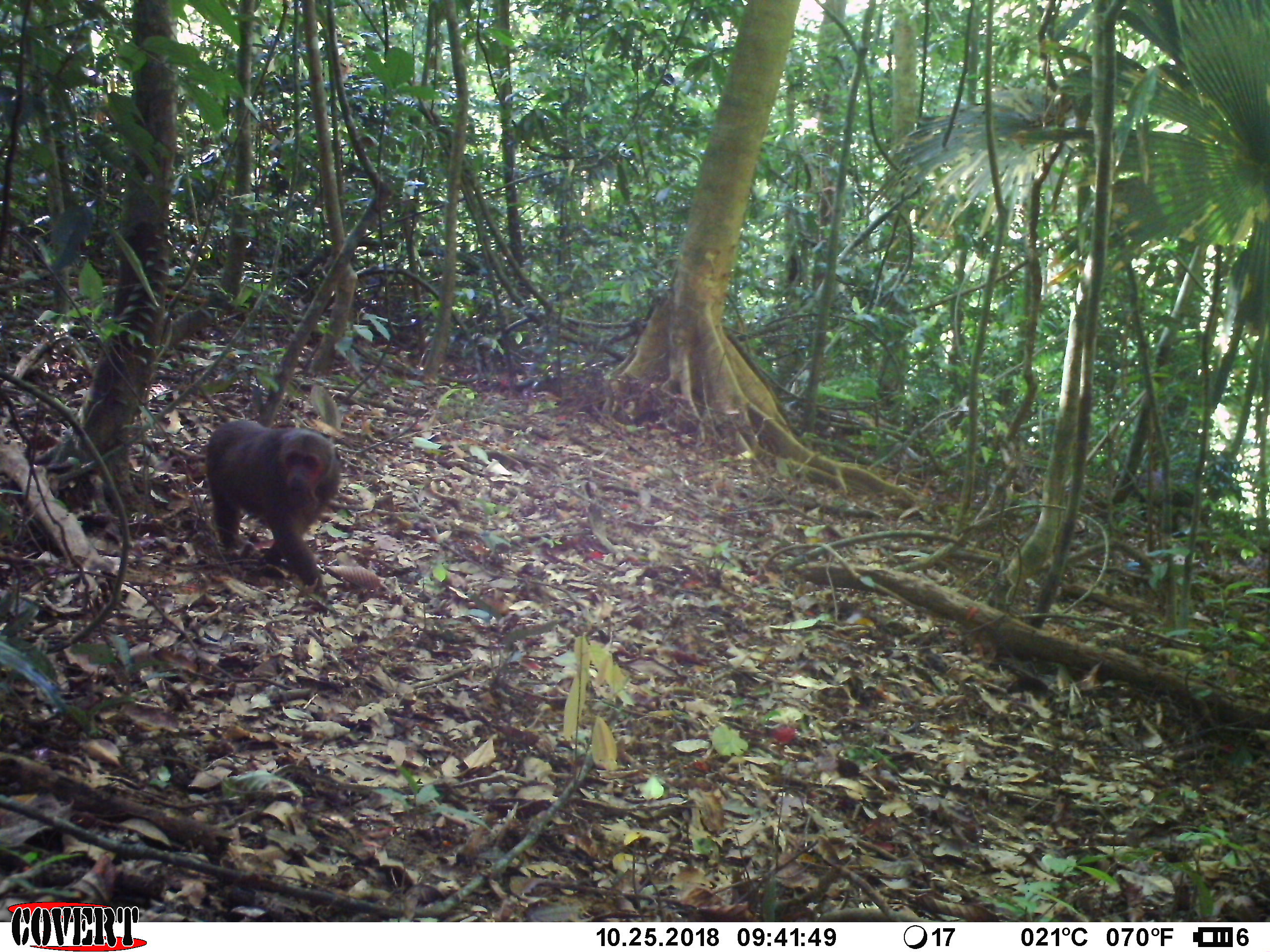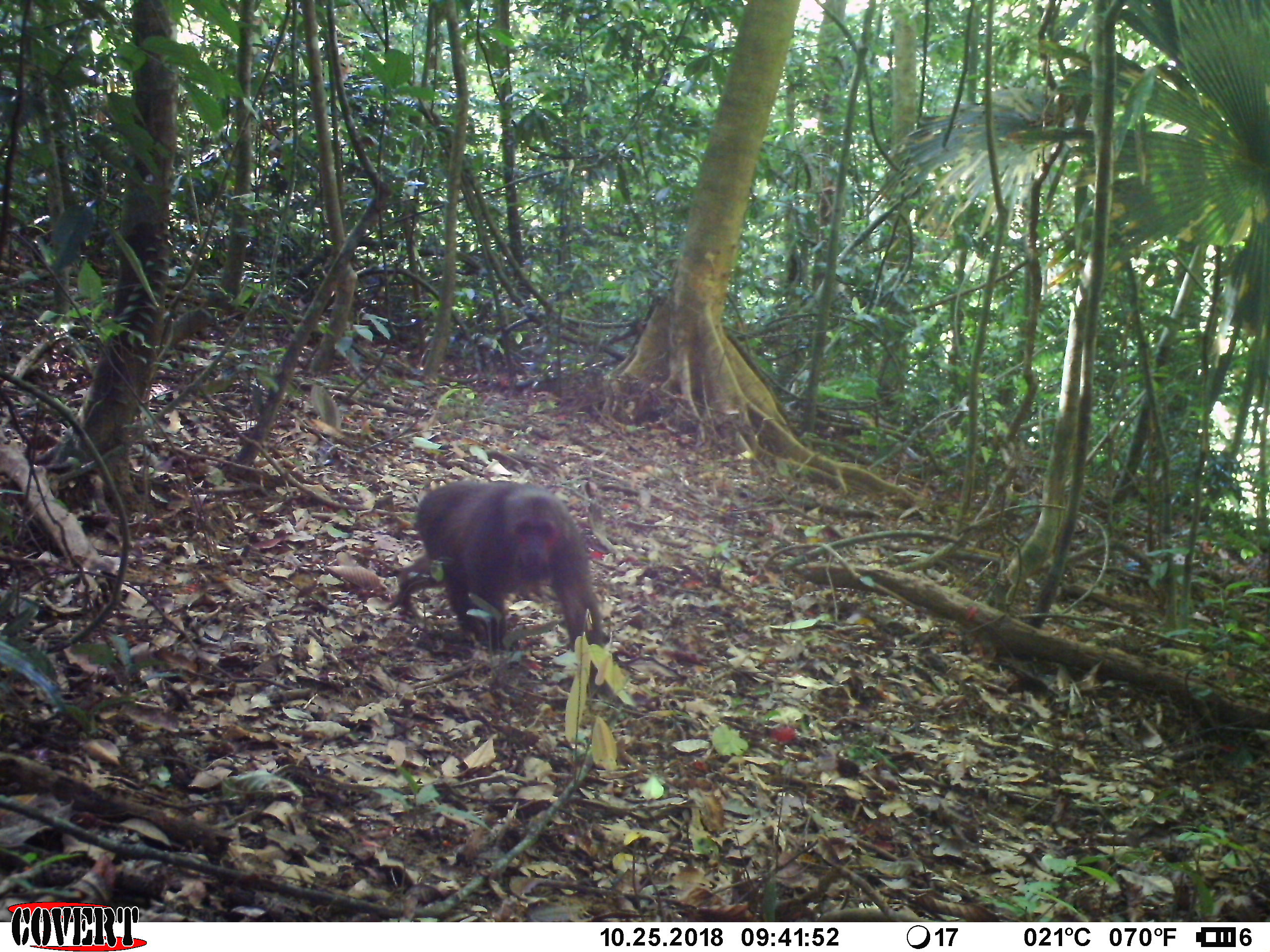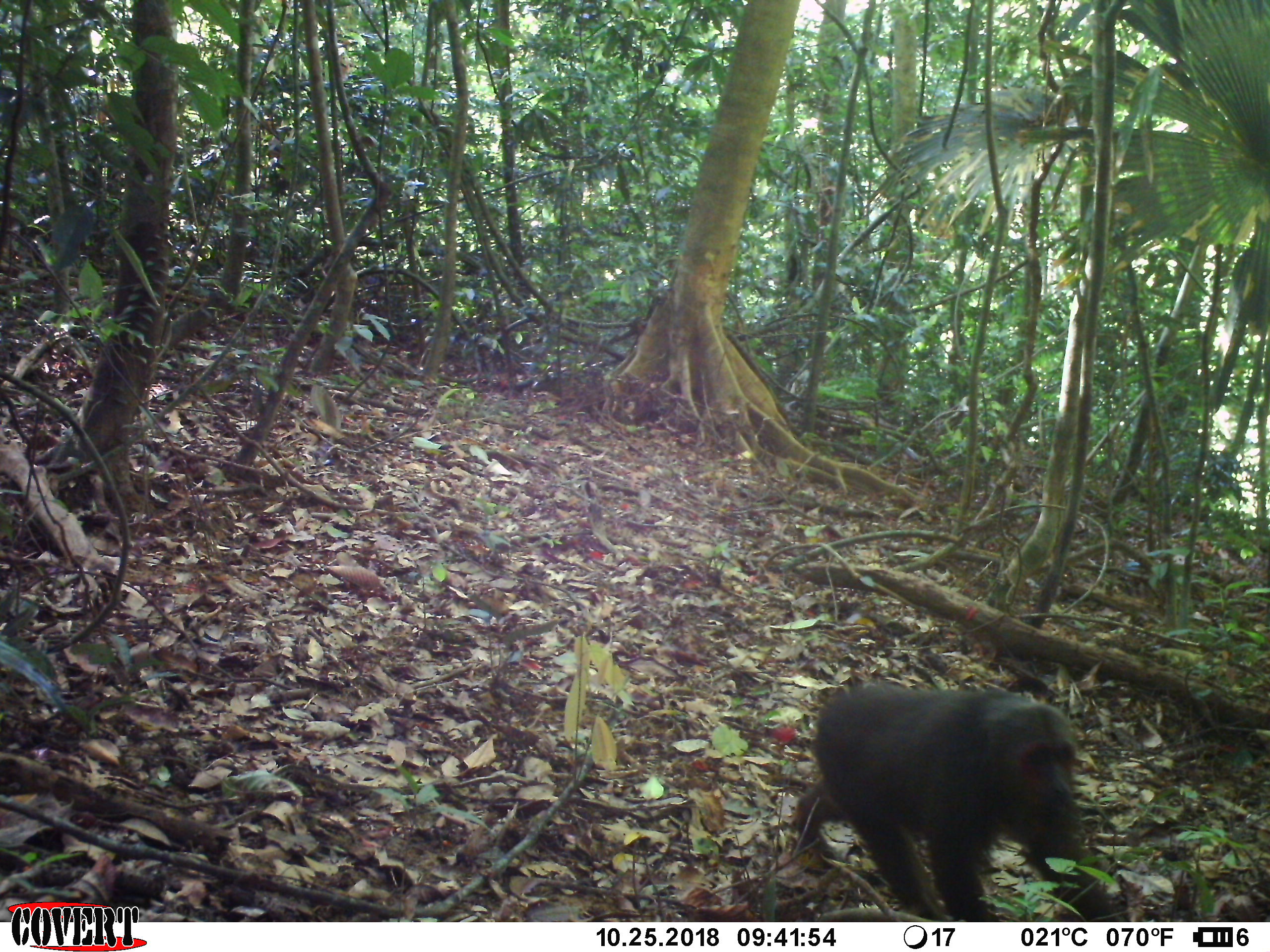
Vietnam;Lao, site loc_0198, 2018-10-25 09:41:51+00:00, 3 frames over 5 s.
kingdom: Animalia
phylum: Chordata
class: Mammalia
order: Primates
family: Cercopithecidae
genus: Macaca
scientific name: Macaca arctoides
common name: stump-tailed macaque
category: stump tailed macaque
Stump tailed macaque (stump-tailed macaque) (Macaca arctoides). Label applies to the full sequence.